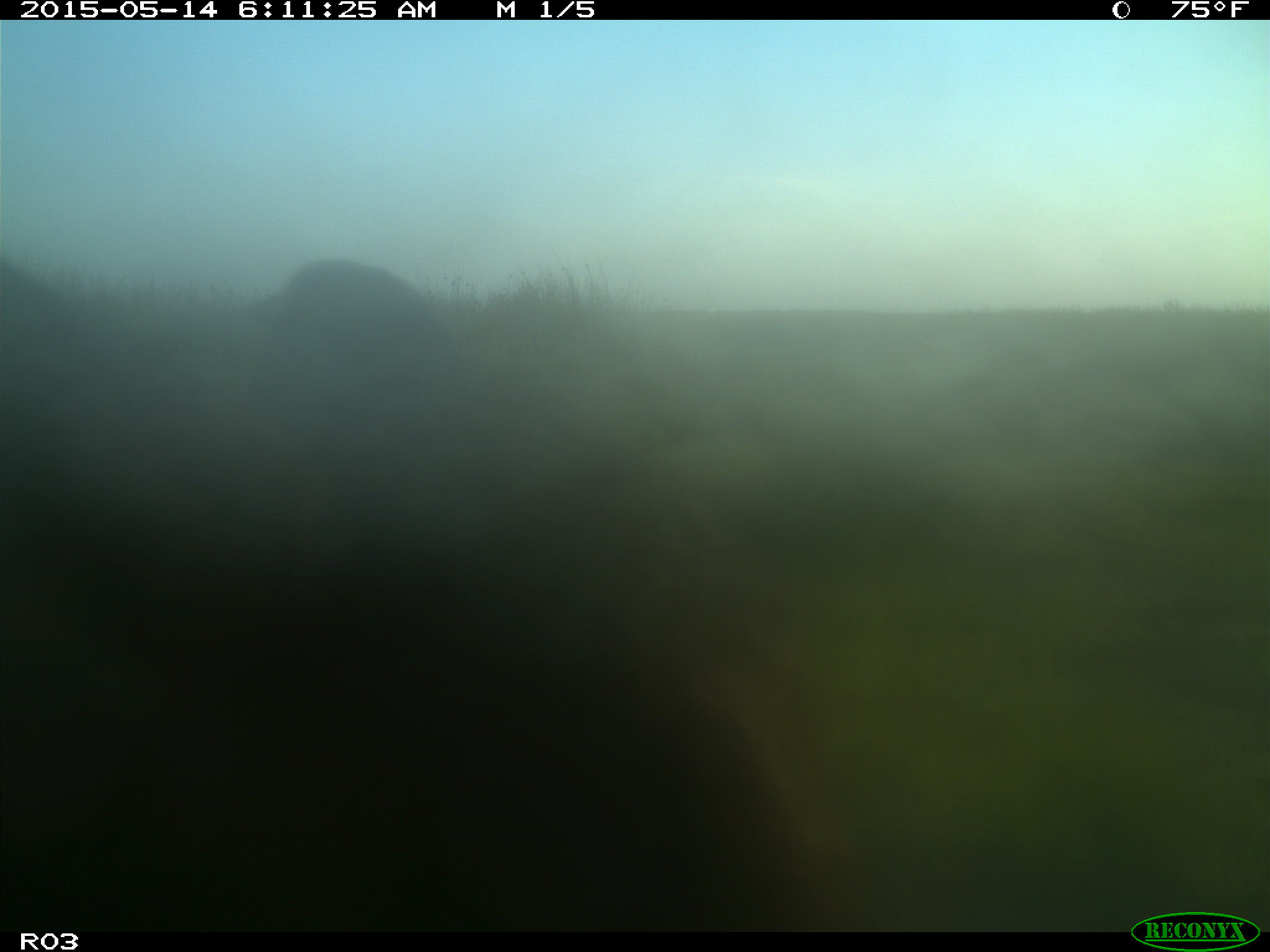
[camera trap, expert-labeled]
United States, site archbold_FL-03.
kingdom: Animalia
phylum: Chordata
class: Mammalia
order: Artiodactyla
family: Bovidae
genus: Bos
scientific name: Bos taurus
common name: domestic cow